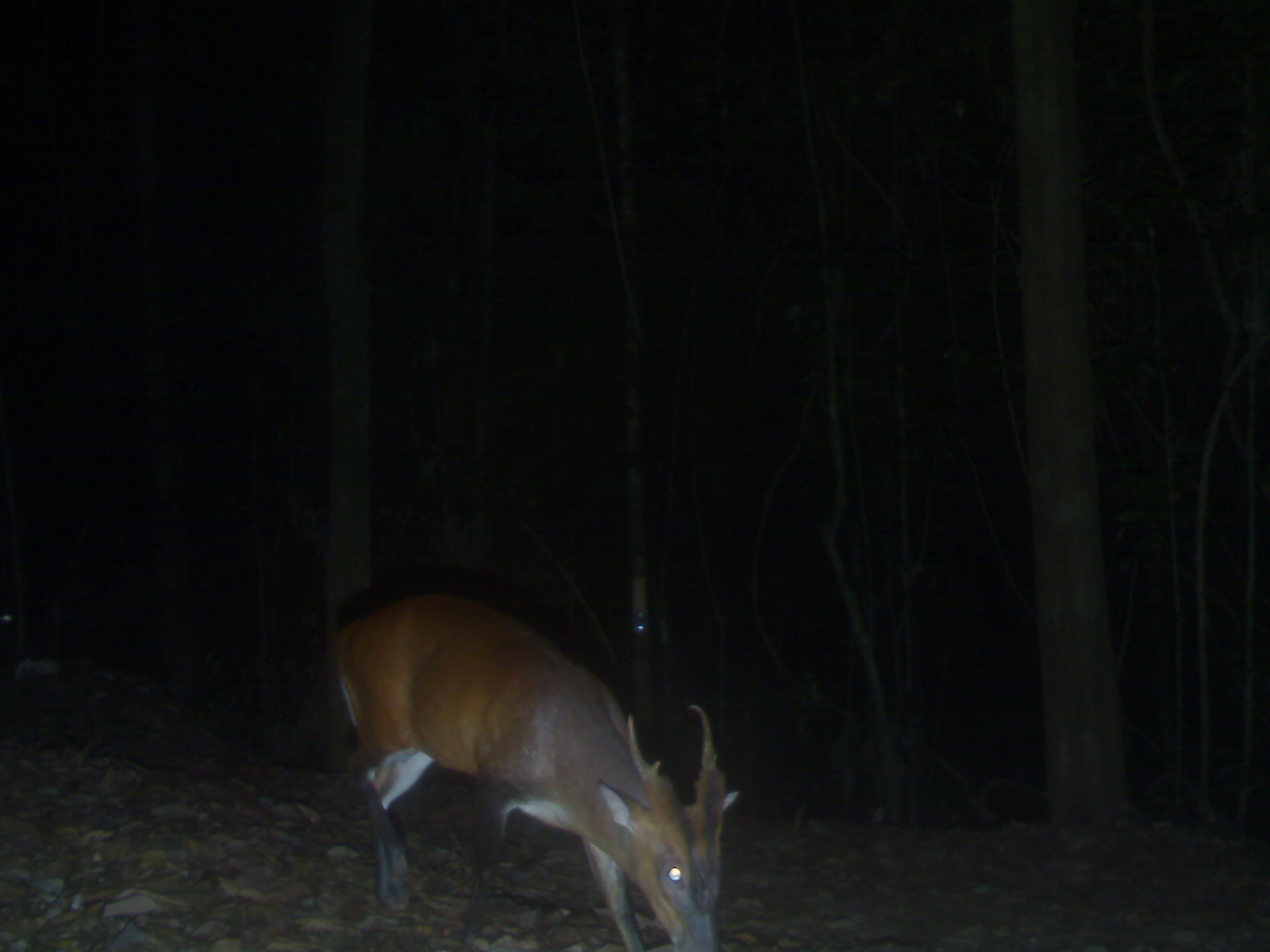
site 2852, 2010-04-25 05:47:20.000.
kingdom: Animalia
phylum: Chordata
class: Mammalia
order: Artiodactyla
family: Cervidae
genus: Muntiacus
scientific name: Muntiacus muntjak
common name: southern red muntjac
Muntiacus muntjak (southern red muntjac), count 1, sex male.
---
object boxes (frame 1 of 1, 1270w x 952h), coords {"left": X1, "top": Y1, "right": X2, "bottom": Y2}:
muntiacus muntjak: {"left": 329, "top": 591, "right": 739, "bottom": 952}